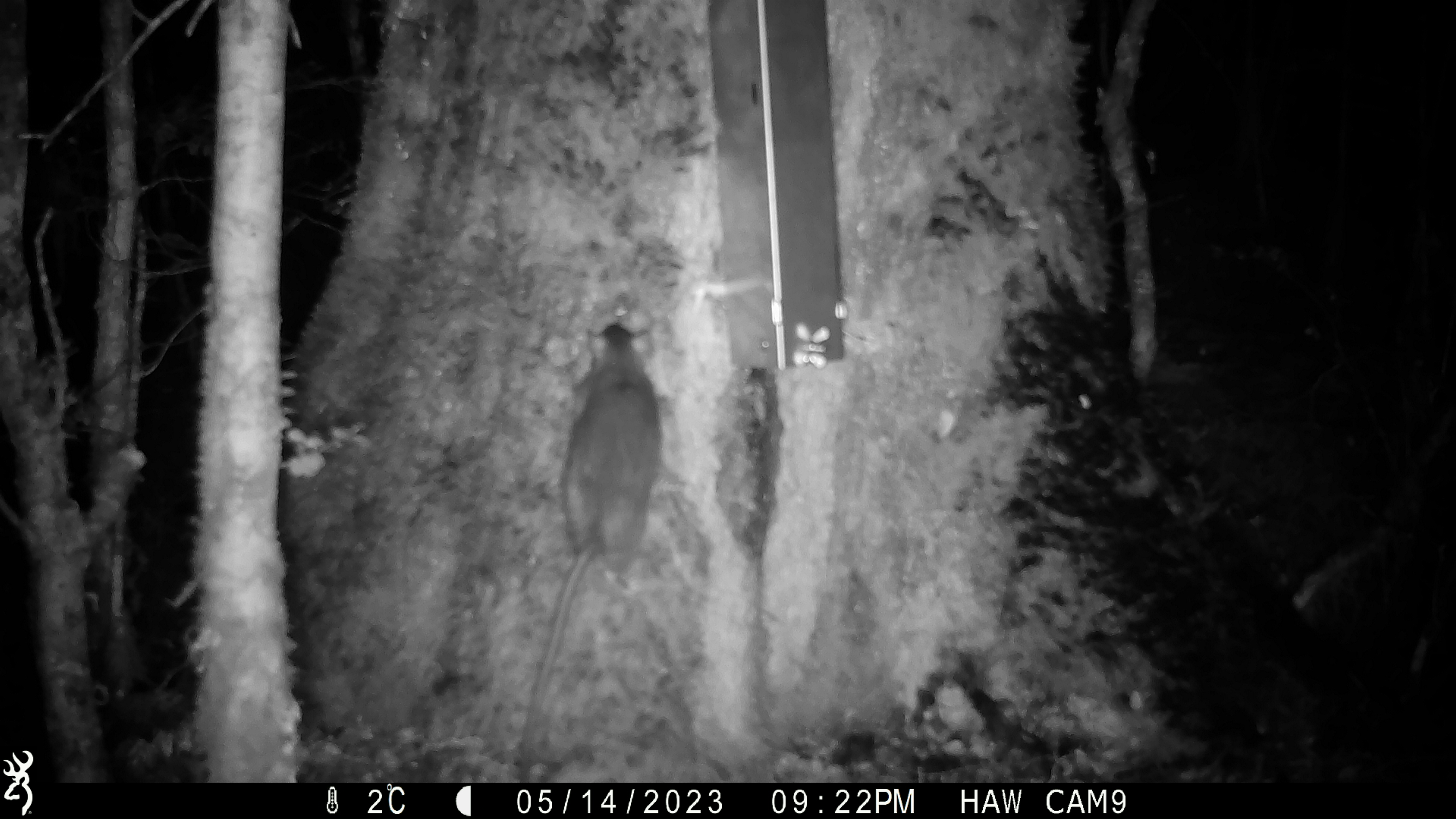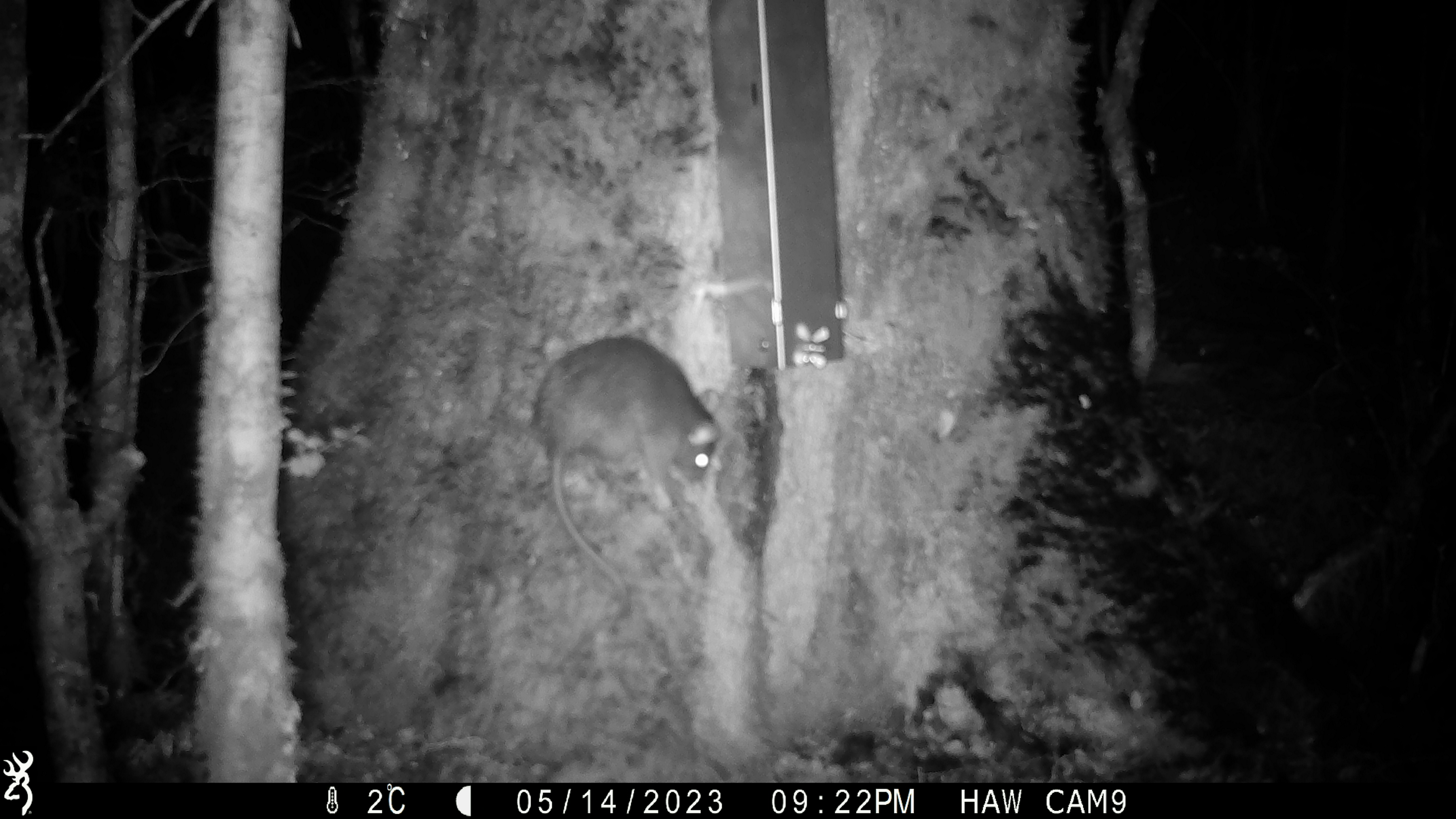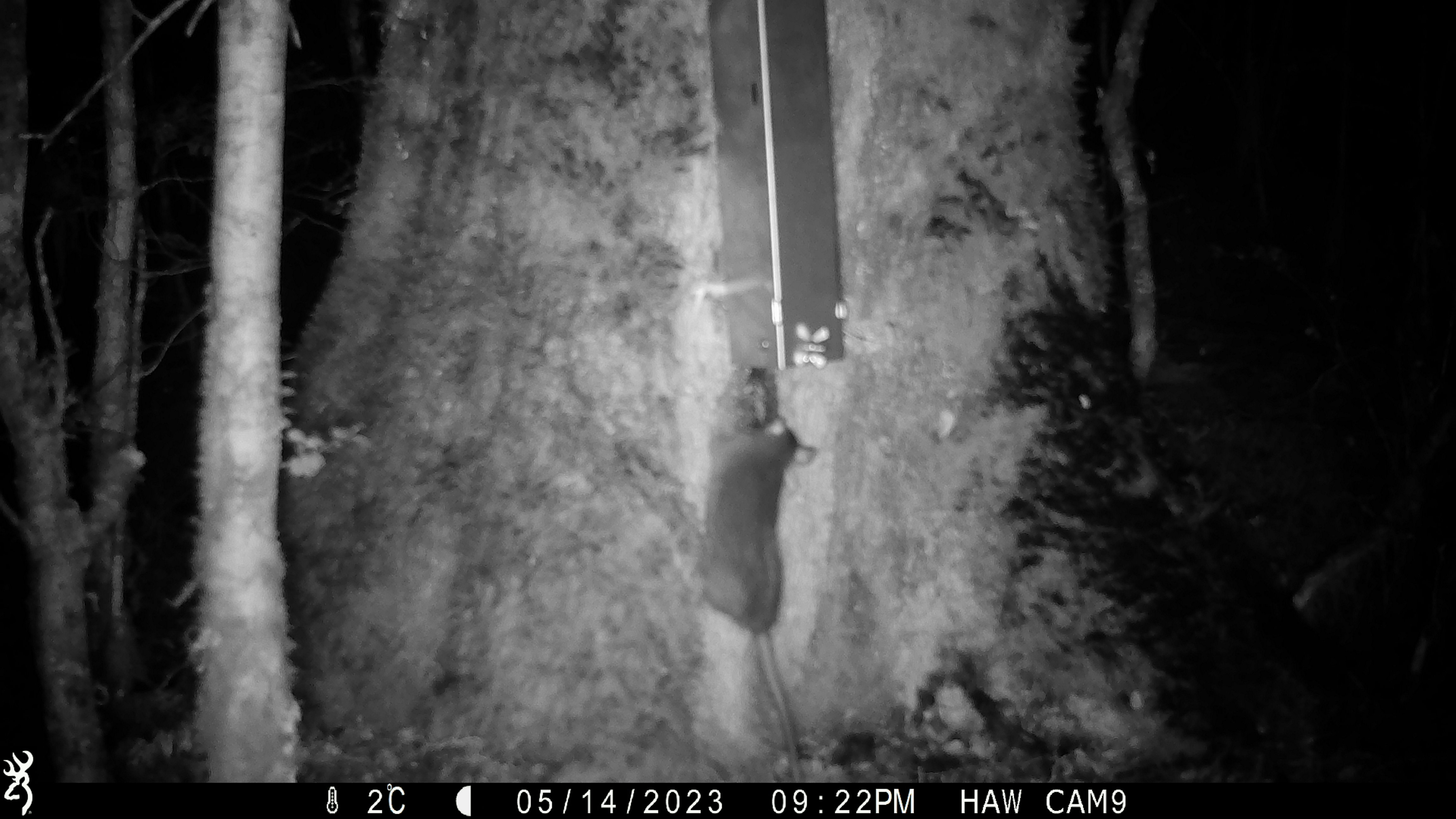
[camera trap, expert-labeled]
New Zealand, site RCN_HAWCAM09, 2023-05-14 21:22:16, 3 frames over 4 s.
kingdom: Animalia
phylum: Chordata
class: Mammalia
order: Rodentia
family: Muridae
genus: Rattus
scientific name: Rattus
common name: rat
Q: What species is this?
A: Rat (Rattus).